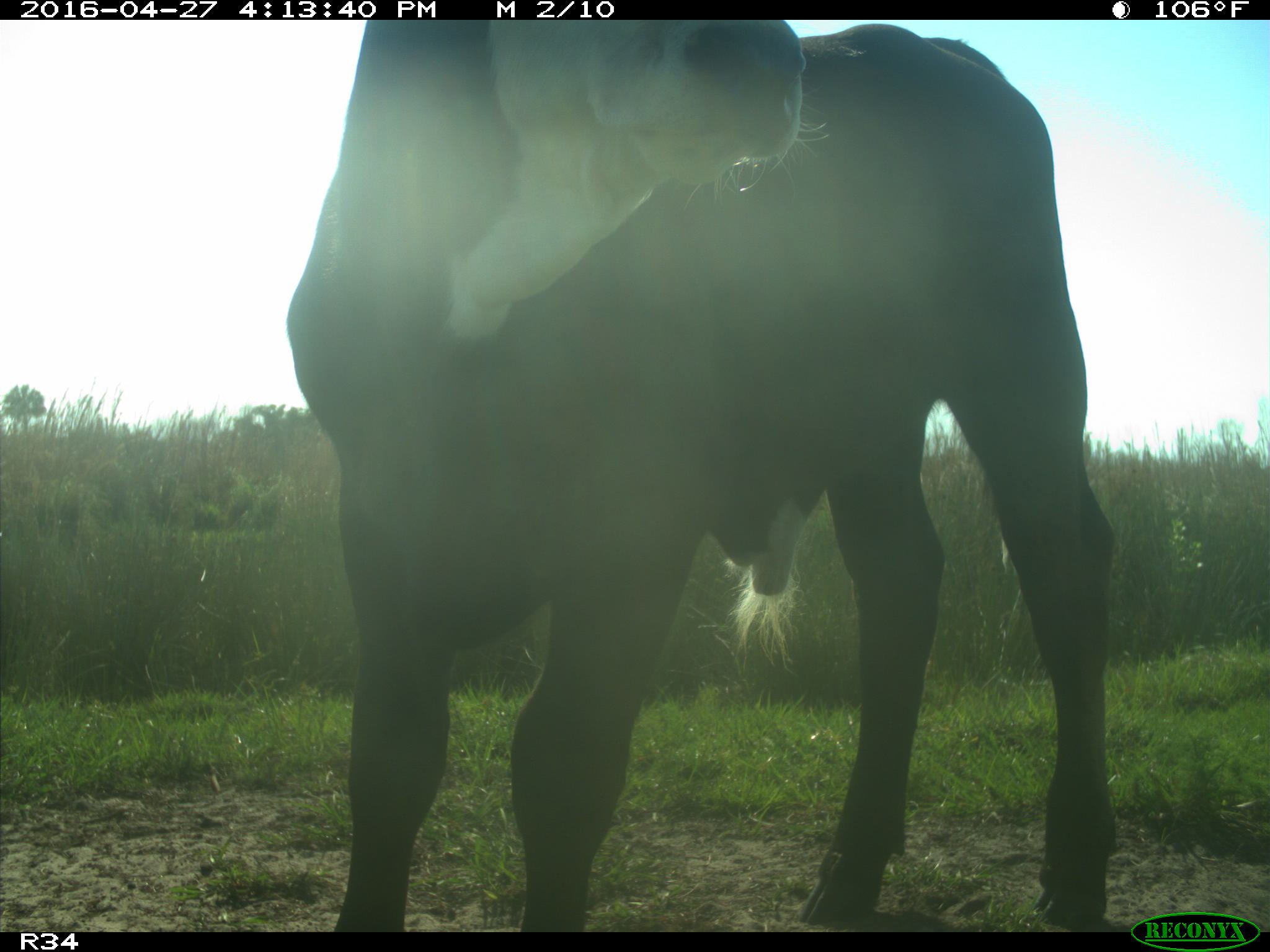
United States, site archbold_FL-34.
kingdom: Animalia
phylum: Chordata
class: Mammalia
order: Artiodactyla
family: Bovidae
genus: Bos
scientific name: Bos taurus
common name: domestic cow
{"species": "Bos taurus (domestic cow)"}